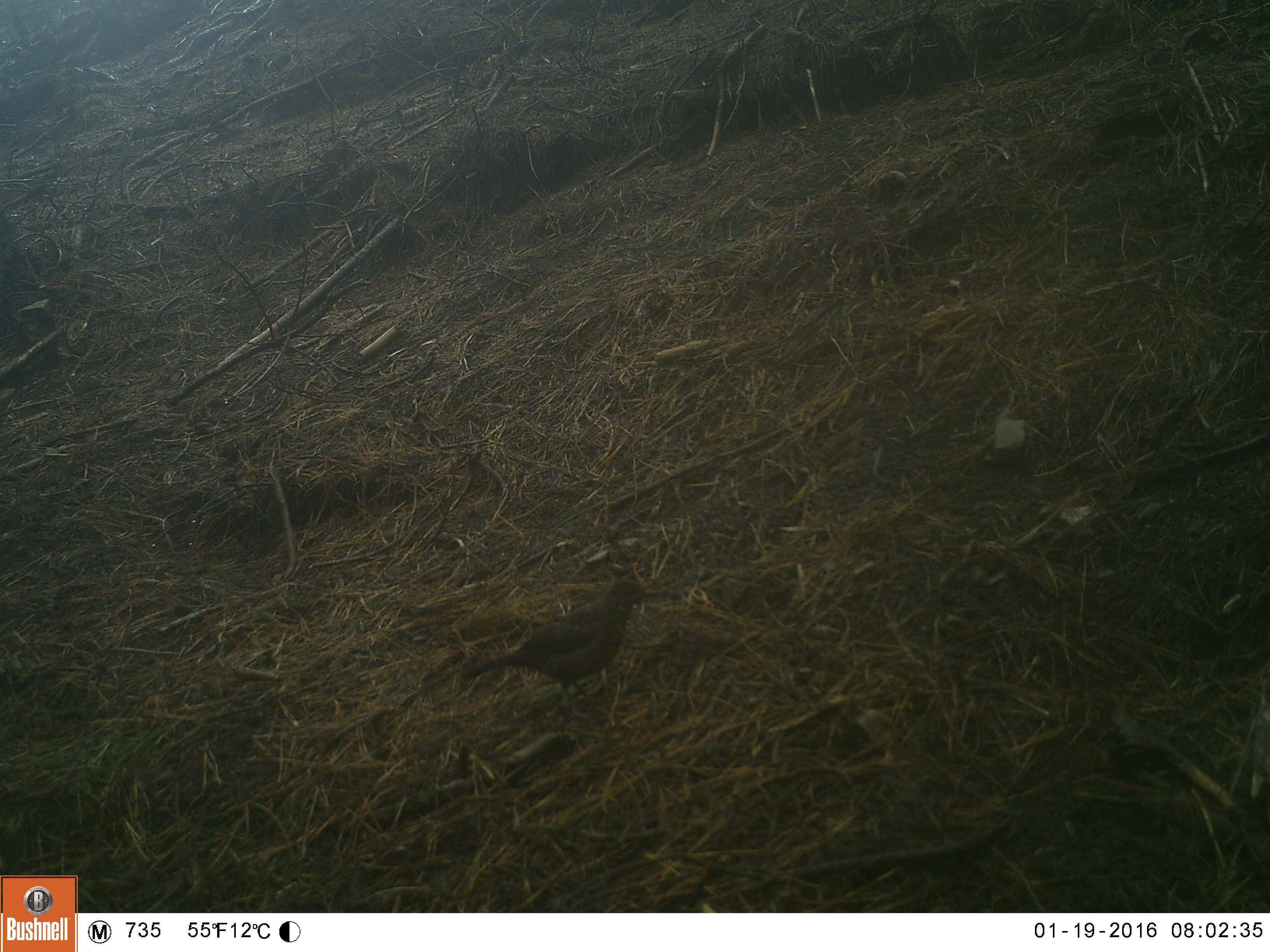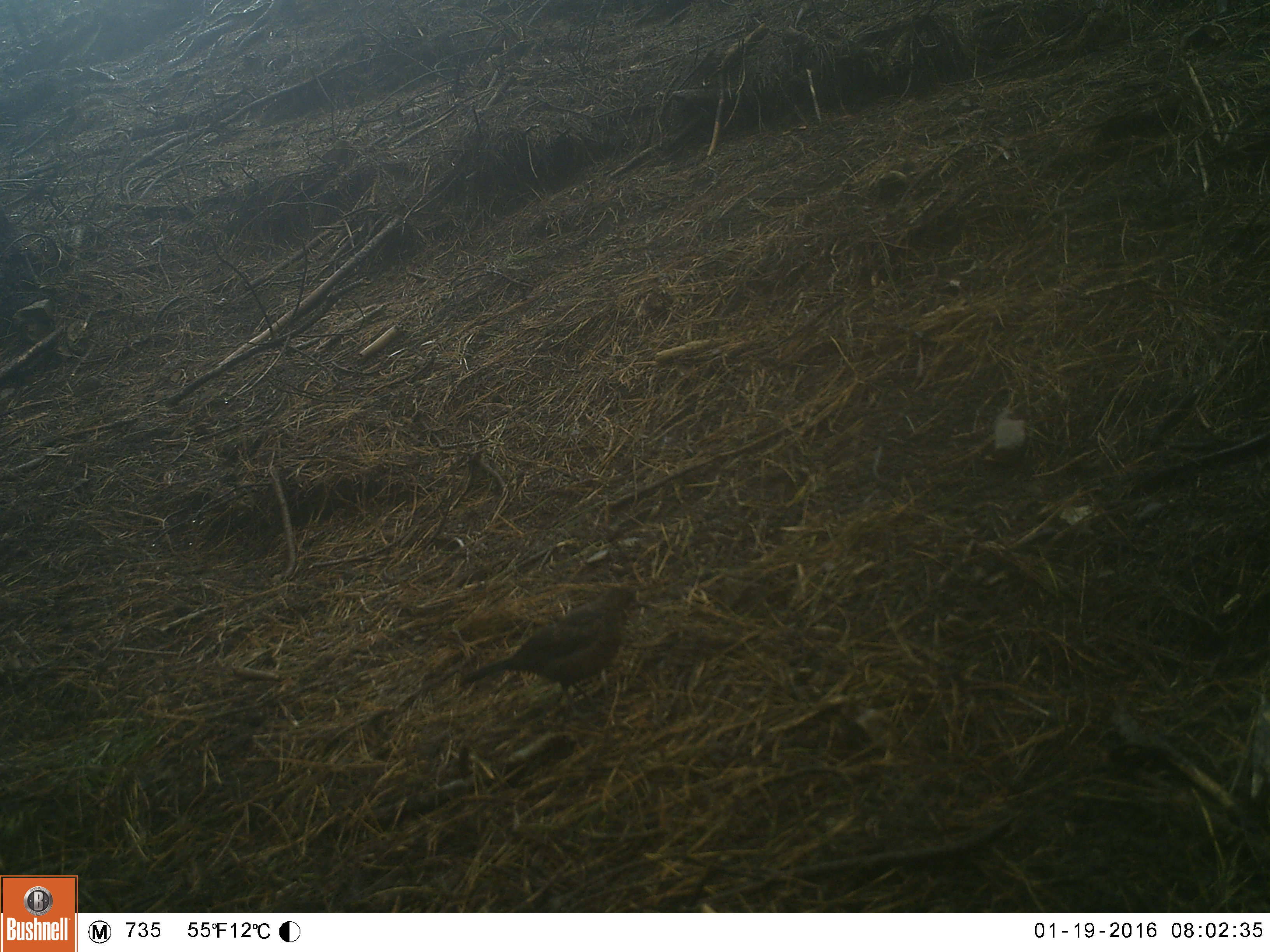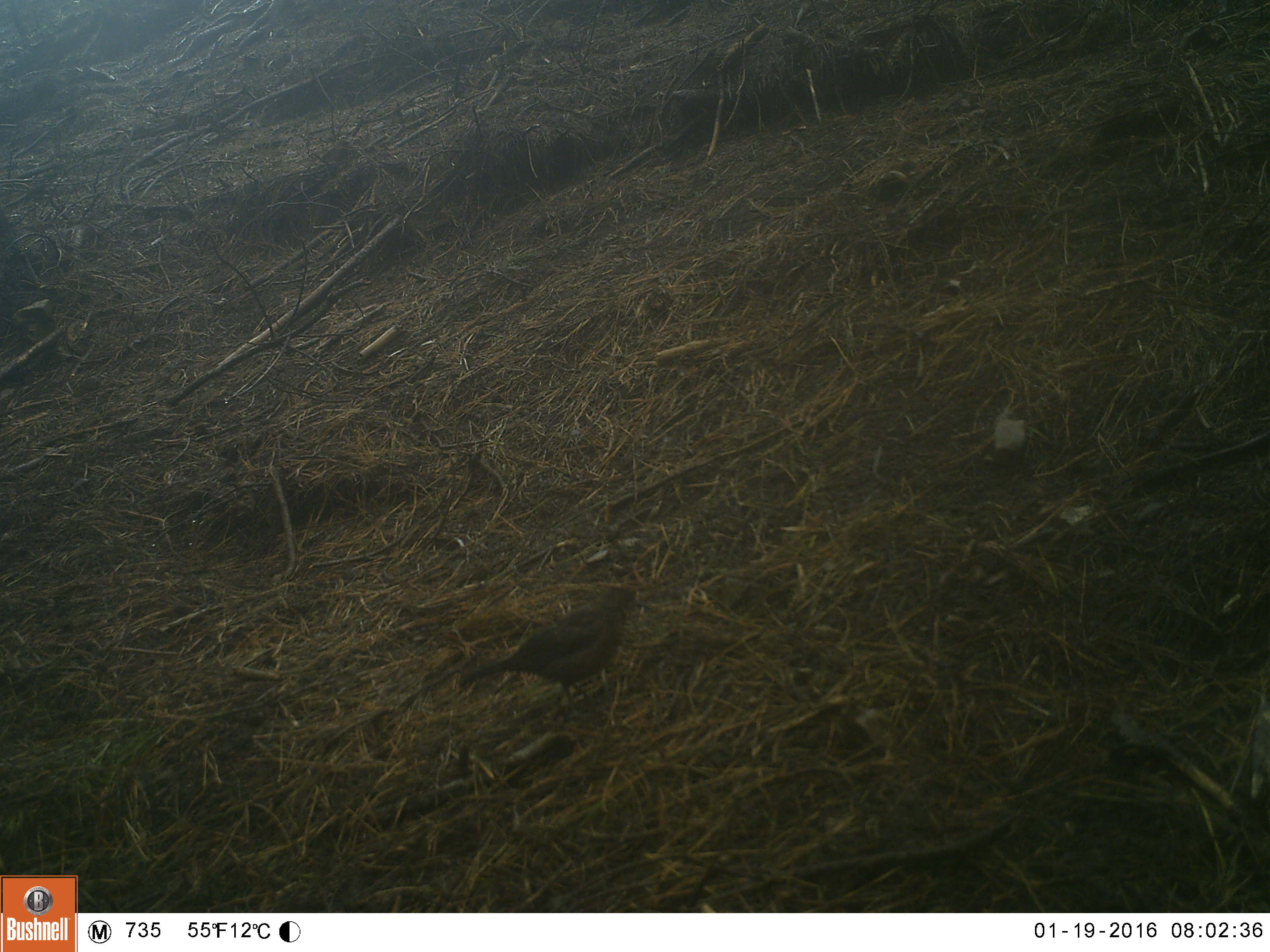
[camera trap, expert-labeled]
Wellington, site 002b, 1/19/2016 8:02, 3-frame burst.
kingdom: Animalia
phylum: Chordata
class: Aves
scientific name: Aves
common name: bird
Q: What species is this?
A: Bird (Aves).